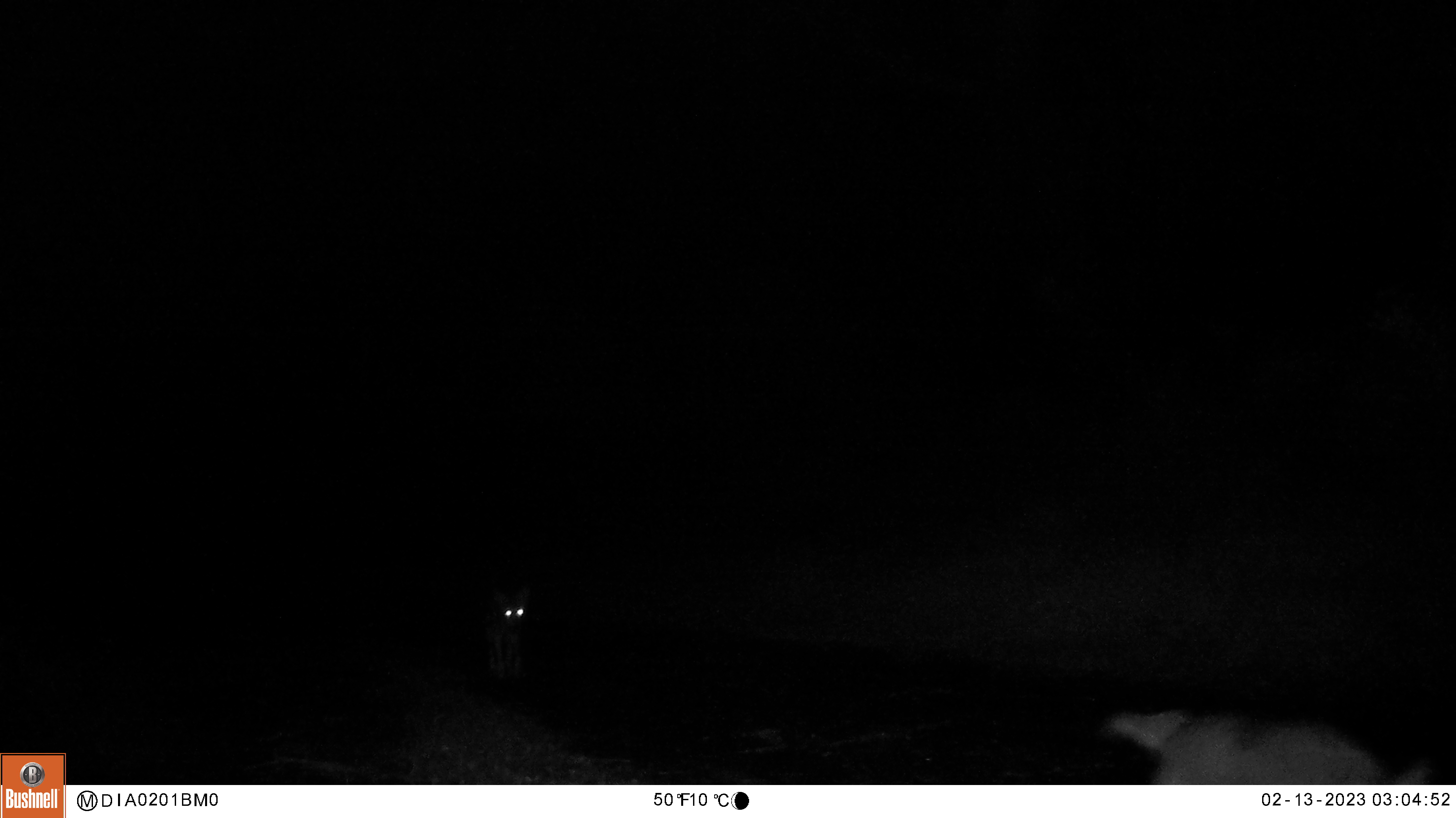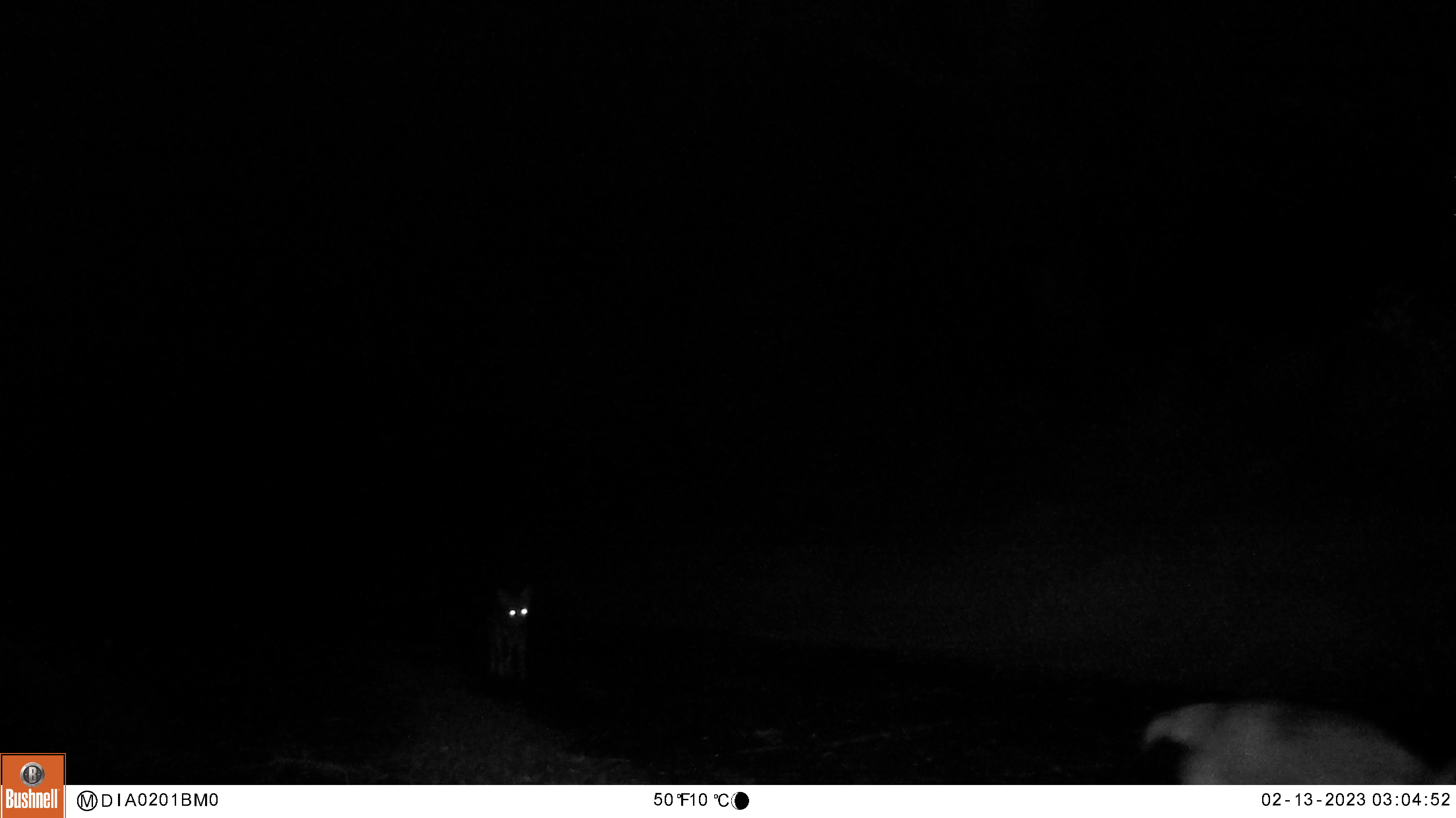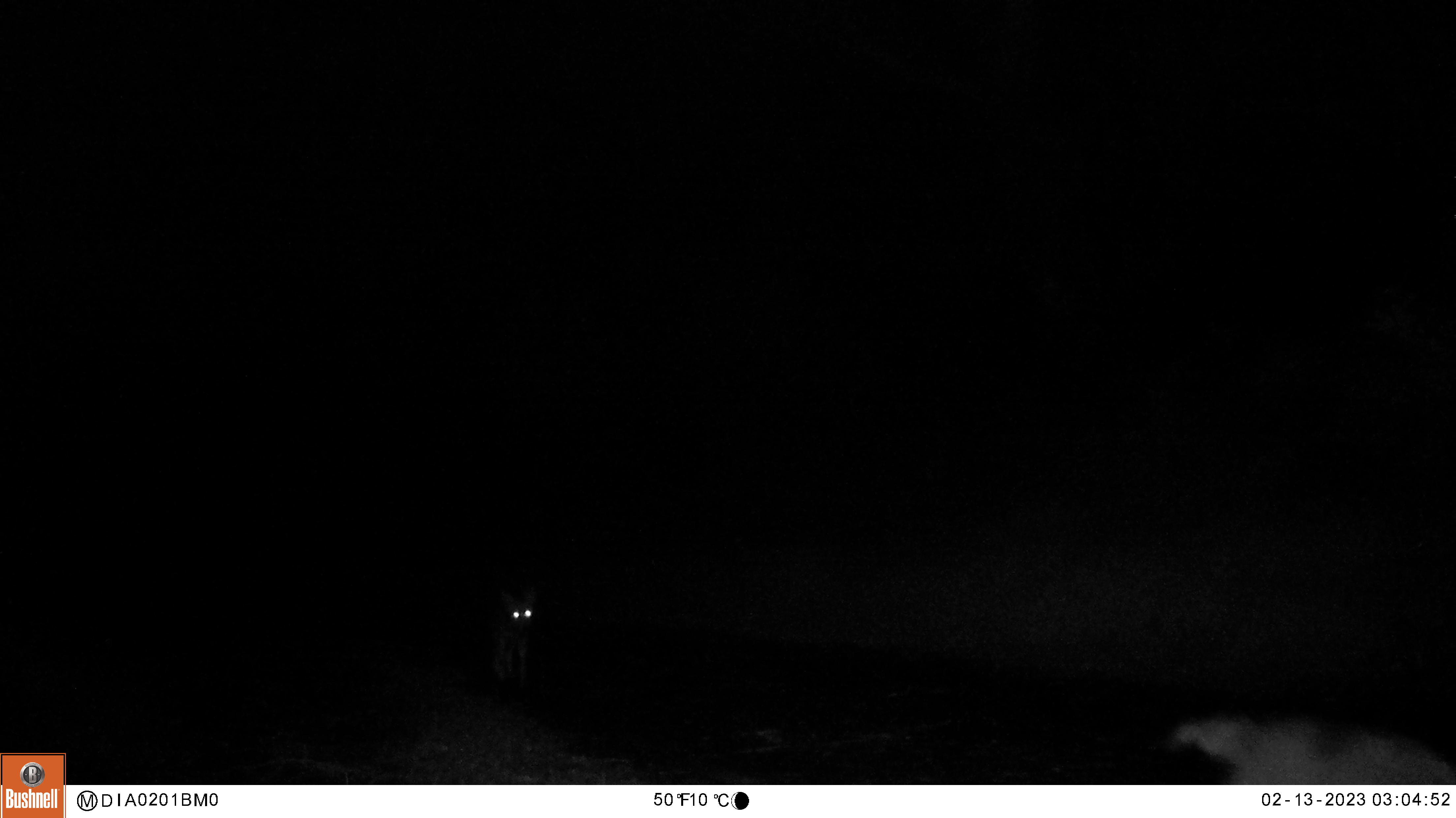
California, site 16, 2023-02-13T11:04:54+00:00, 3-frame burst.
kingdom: Animalia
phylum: Chordata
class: Mammalia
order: Carnivora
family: Canidae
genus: Canis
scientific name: Canis latrans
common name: coyote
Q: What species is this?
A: Coyote (Canis latrans).